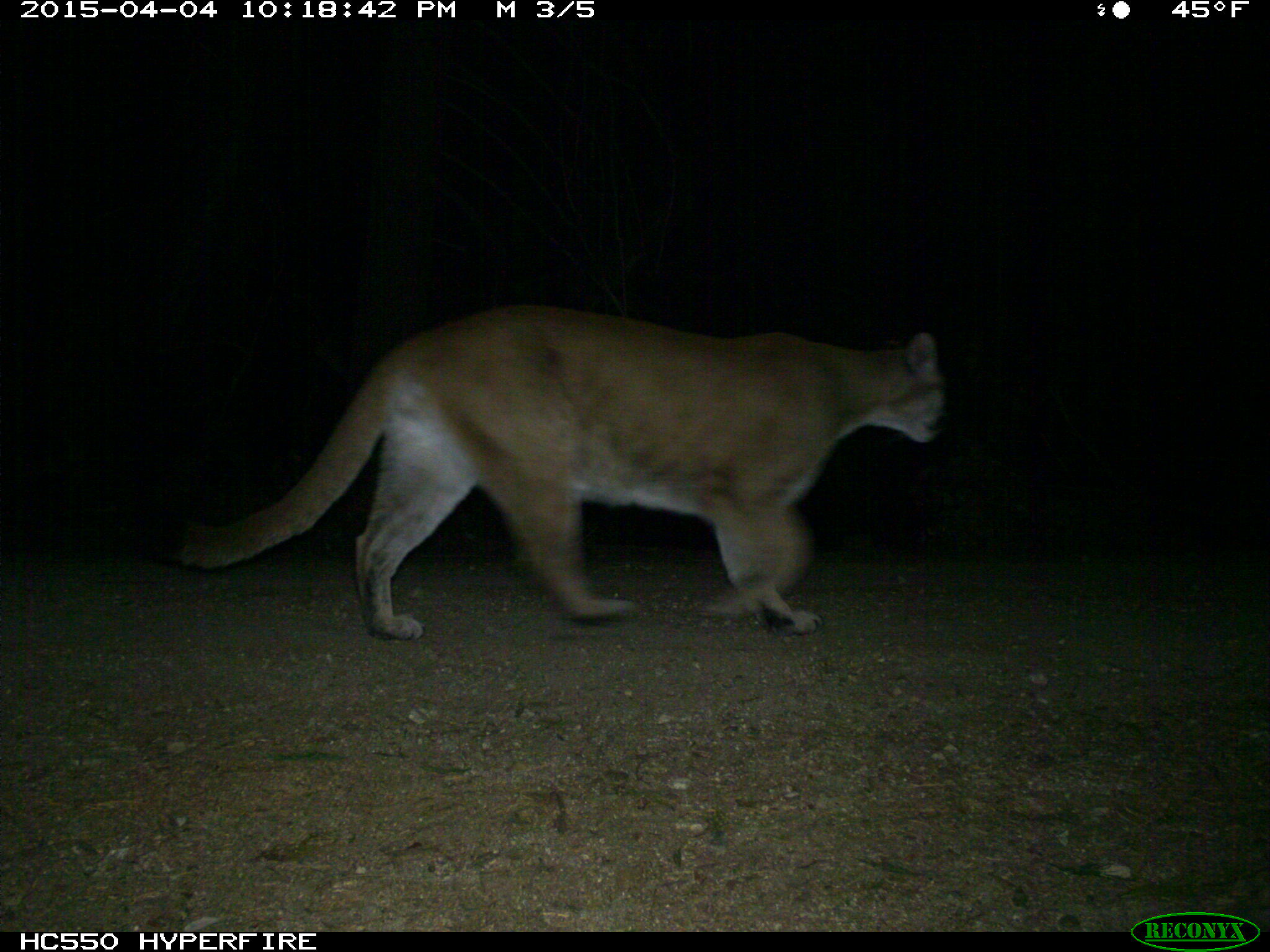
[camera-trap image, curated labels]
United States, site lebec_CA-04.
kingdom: Animalia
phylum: Chordata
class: Mammalia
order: Carnivora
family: Felidae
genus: Puma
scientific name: Puma concolor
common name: mountain lion